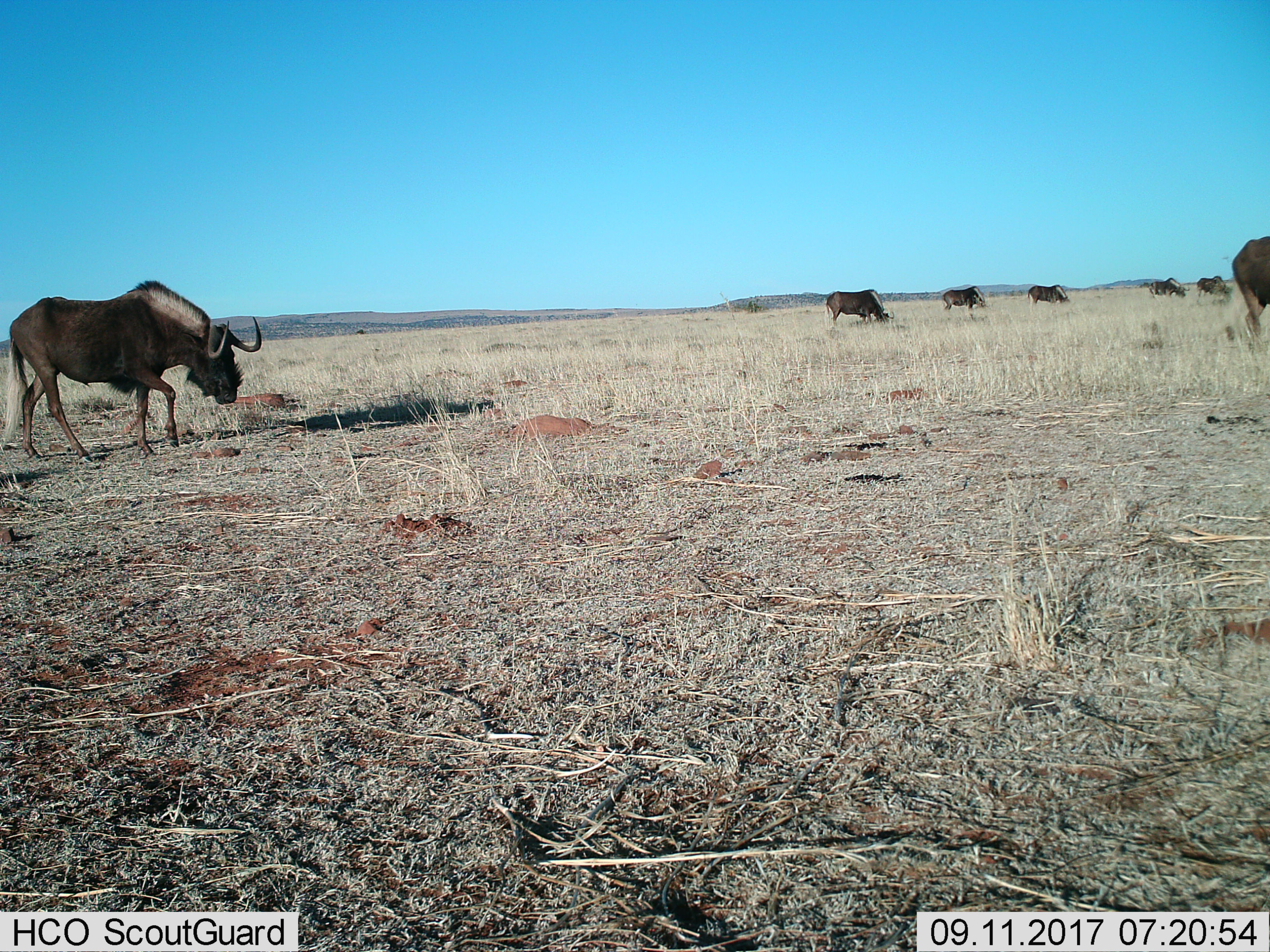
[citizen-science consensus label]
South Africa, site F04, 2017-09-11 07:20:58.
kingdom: Animalia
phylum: Chordata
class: Mammalia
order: Artiodactyla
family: Bovidae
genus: Connochaetes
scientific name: Connochaetes gnou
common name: black wildebeest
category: wildebeestblack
Wildebeestblack (black wildebeest) (Connochaetes gnou), count 7. Behavior (volunteer vote fractions): standing 20%, resting 0%, moving 40%, interacting 0%. Young present (vote fraction): 20%. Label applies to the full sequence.